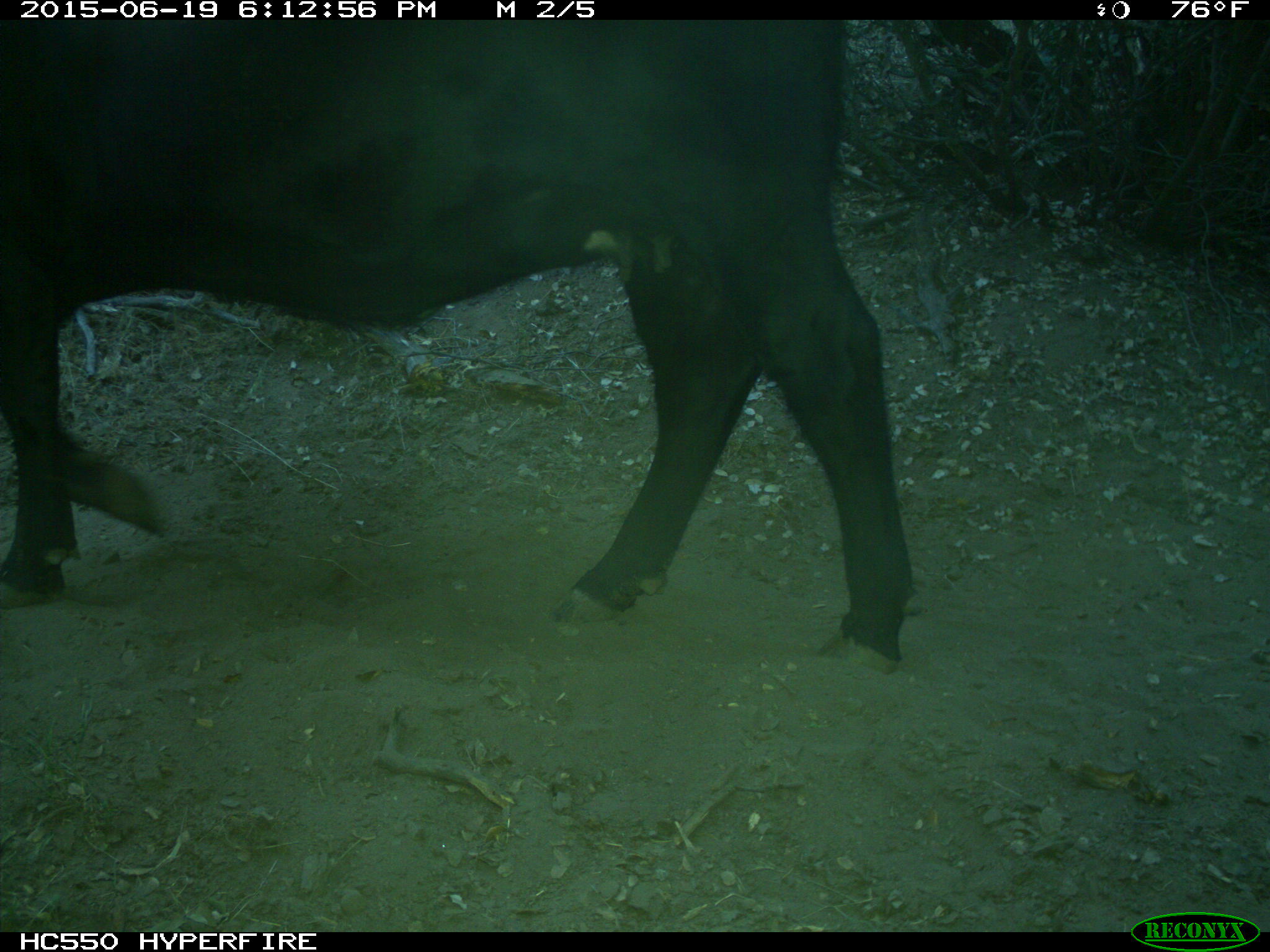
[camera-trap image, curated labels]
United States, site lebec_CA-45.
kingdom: Animalia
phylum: Chordata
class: Mammalia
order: Artiodactyla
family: Bovidae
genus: Bos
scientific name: Bos taurus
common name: domestic cow